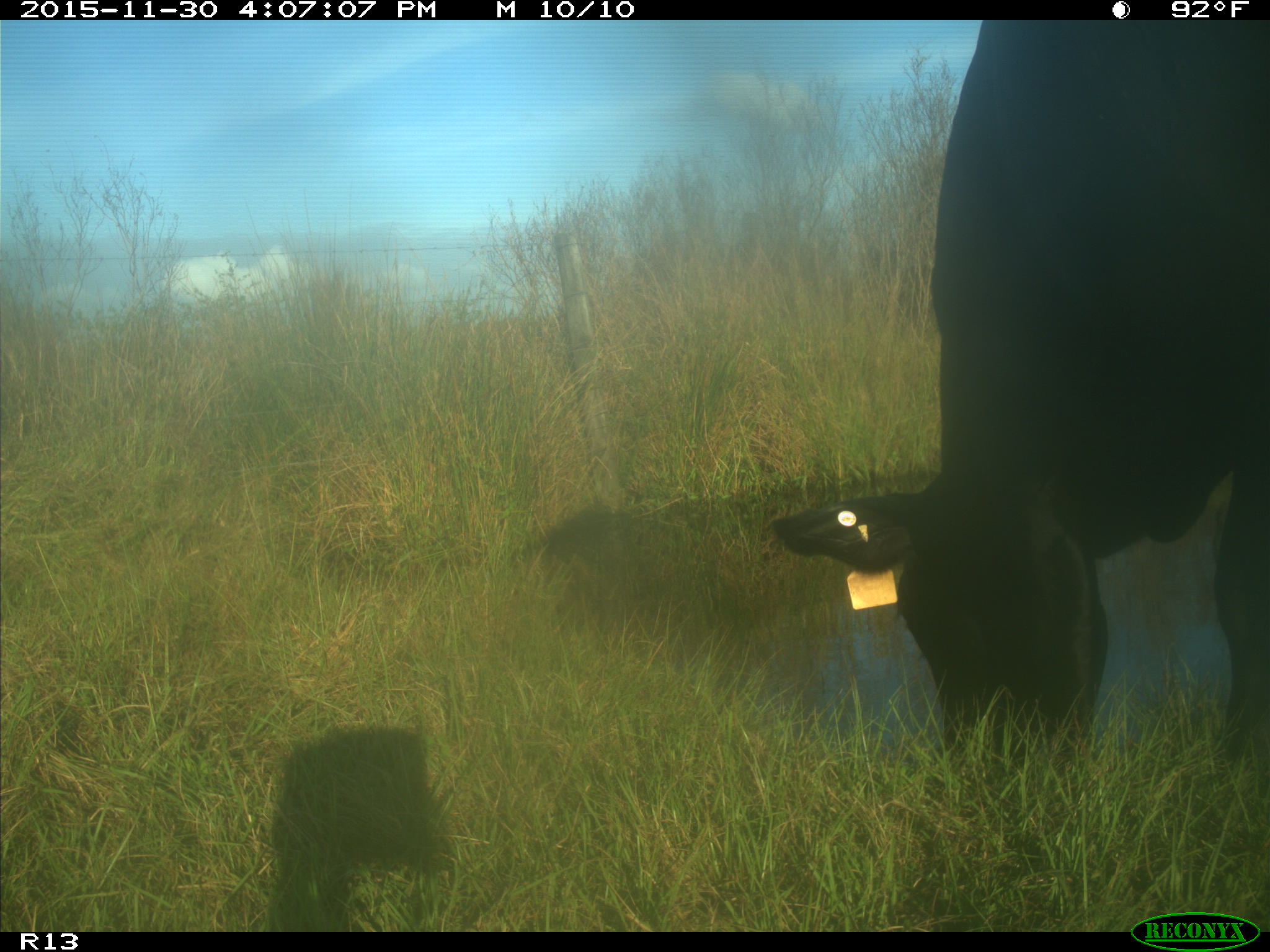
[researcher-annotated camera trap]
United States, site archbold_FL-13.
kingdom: Animalia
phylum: Chordata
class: Mammalia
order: Artiodactyla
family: Bovidae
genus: Bos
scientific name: Bos taurus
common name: domestic cow